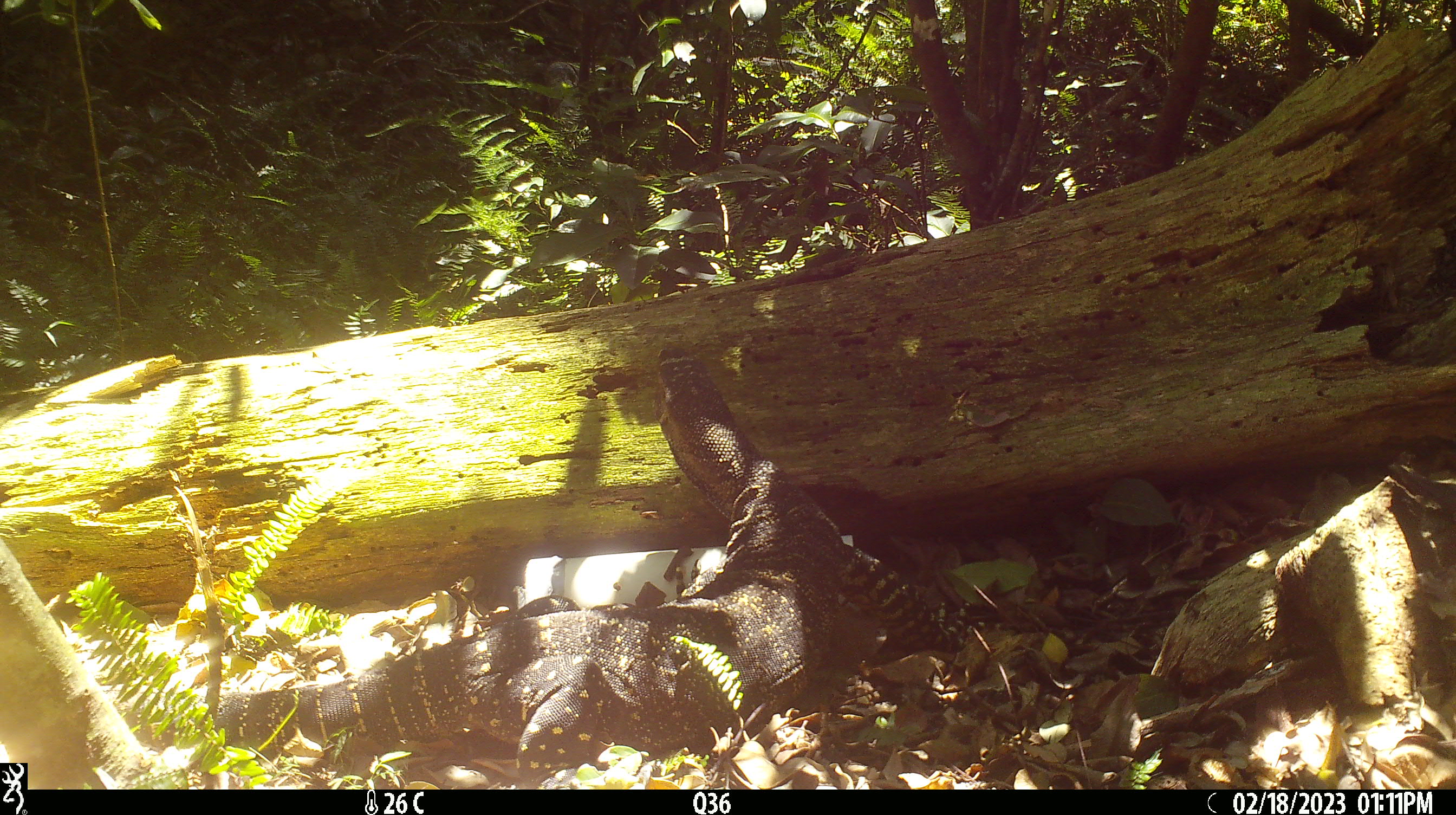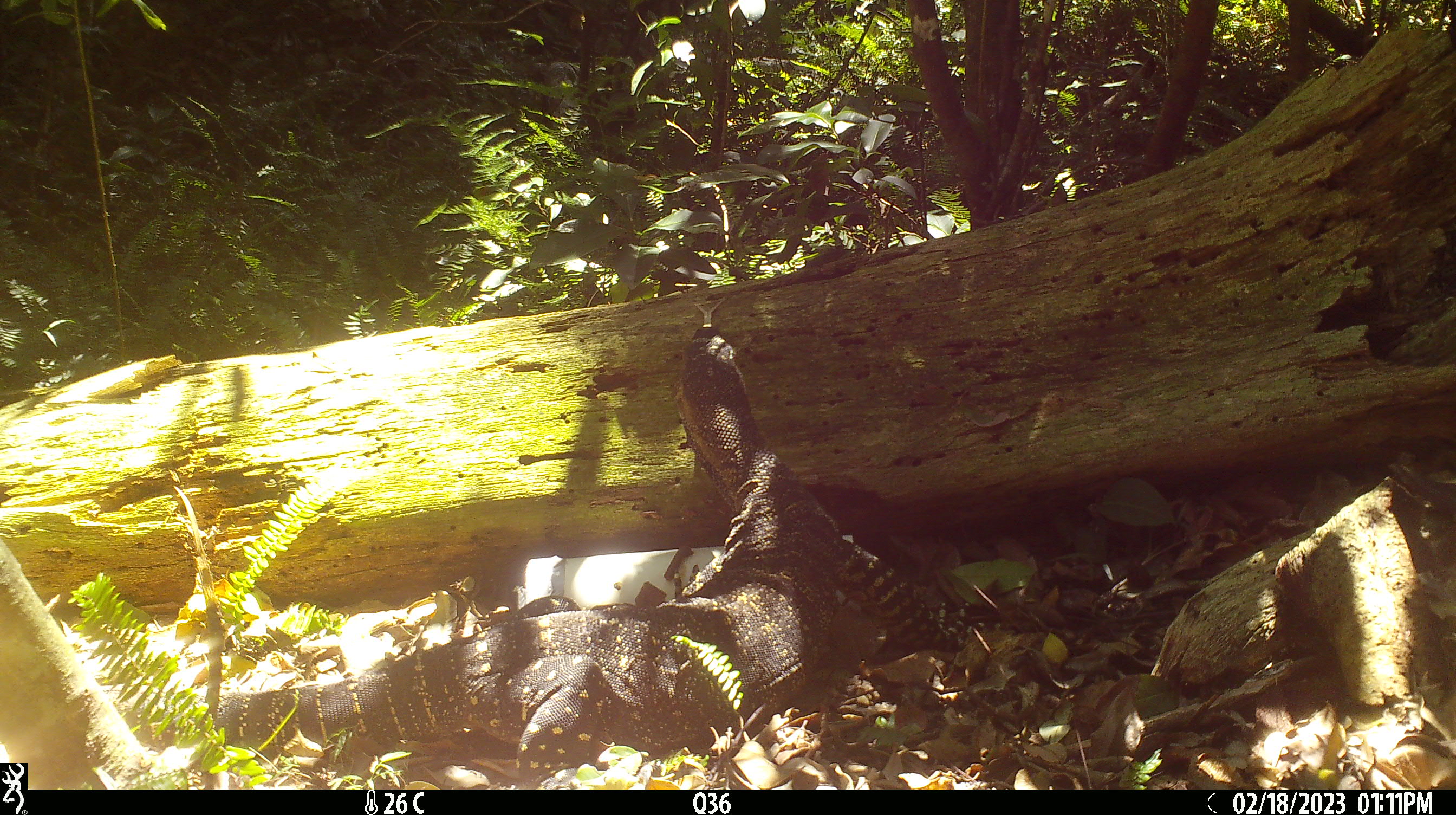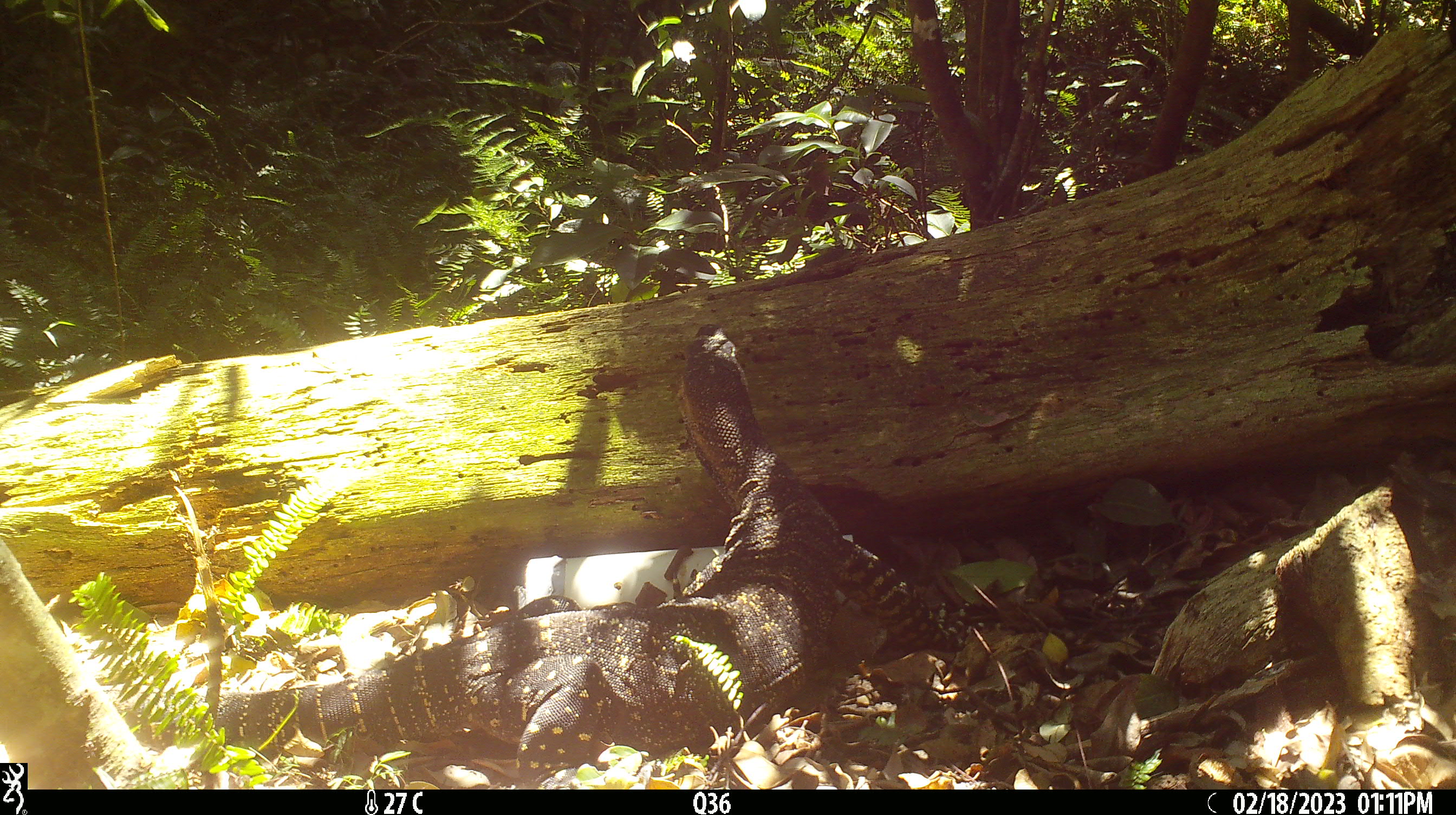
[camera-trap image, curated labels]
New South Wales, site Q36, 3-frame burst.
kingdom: Animalia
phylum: Chordata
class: Reptilia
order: Squamata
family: Varanidae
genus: Varanus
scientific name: Varanus varius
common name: lace monitor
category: goanna